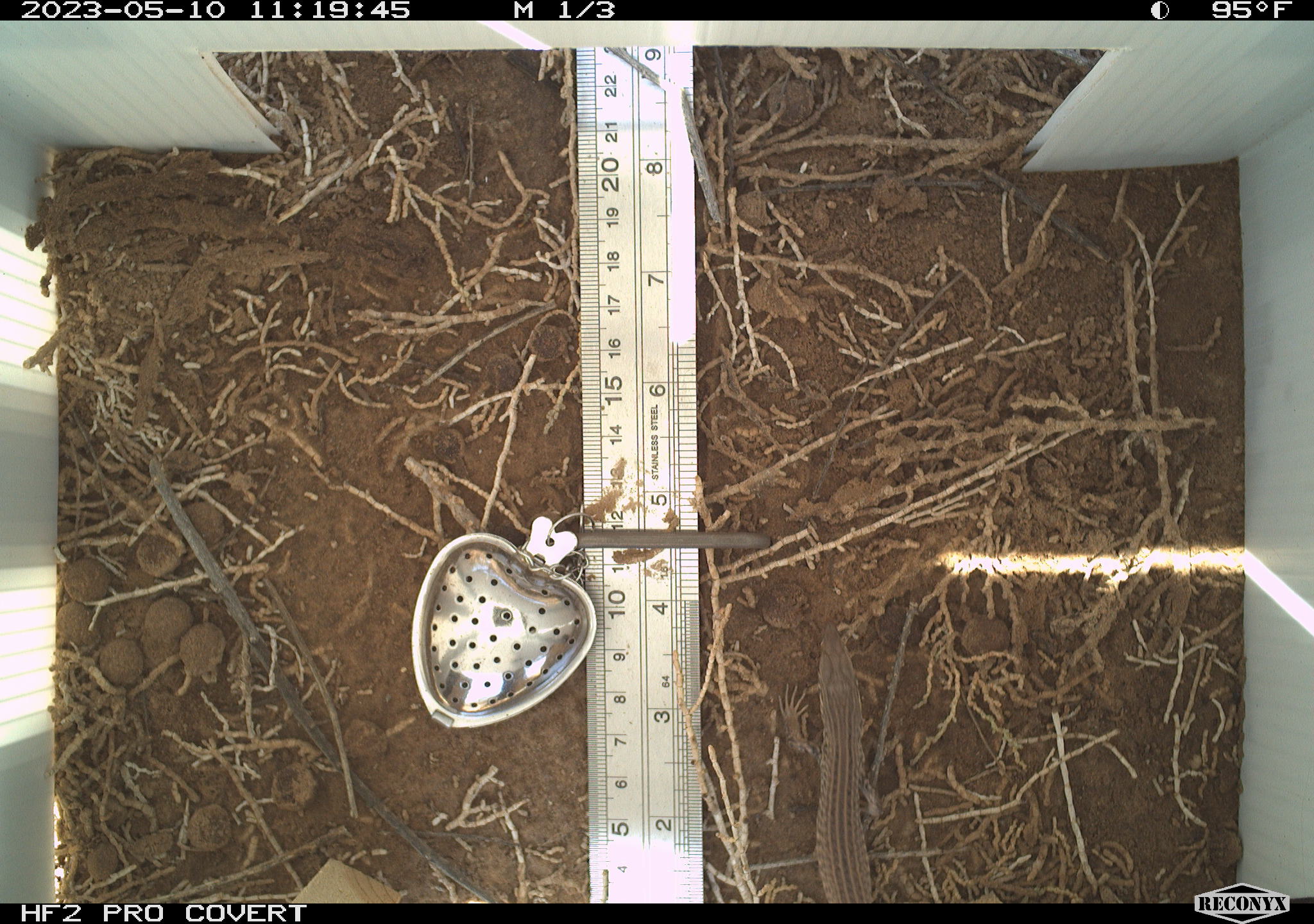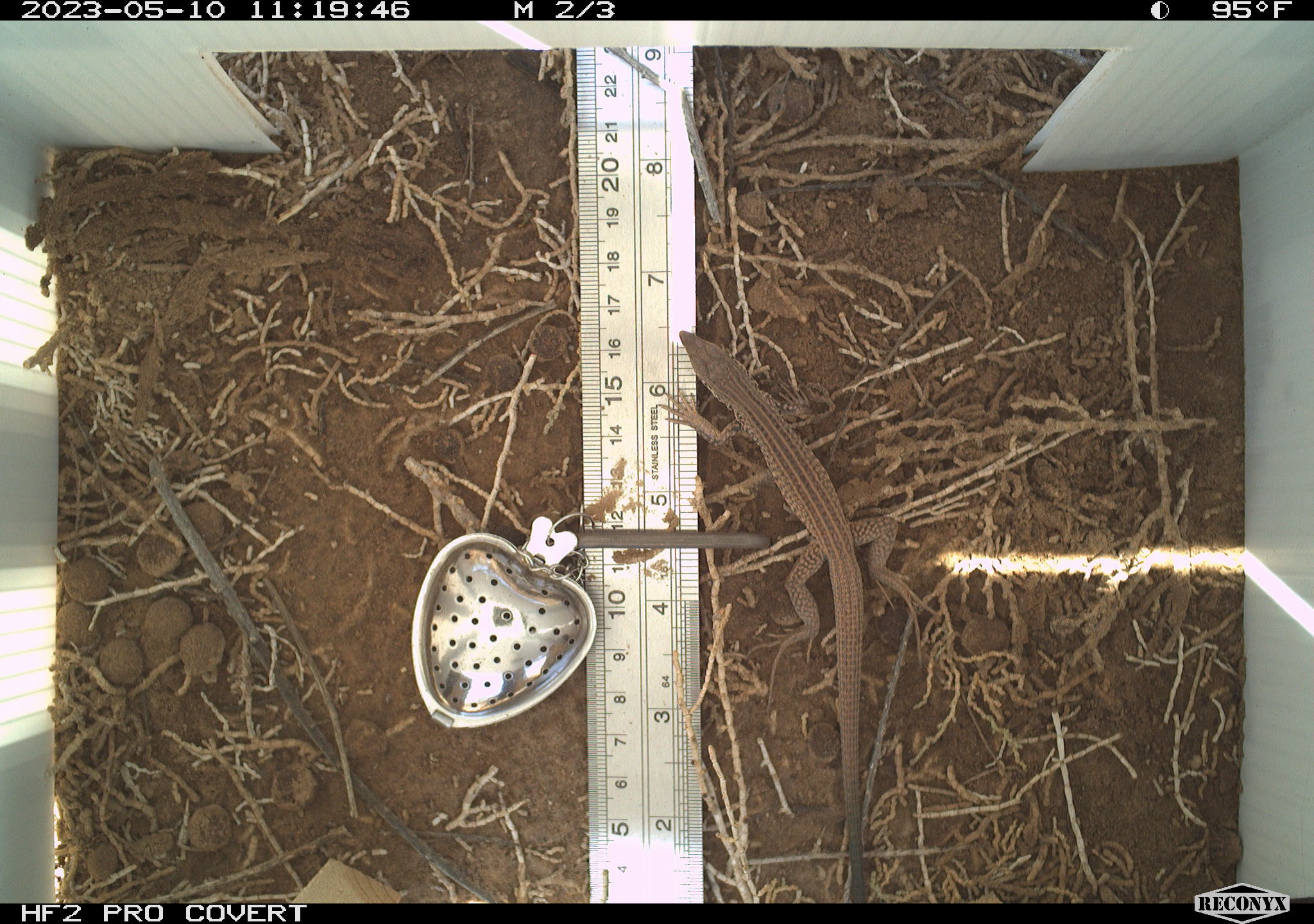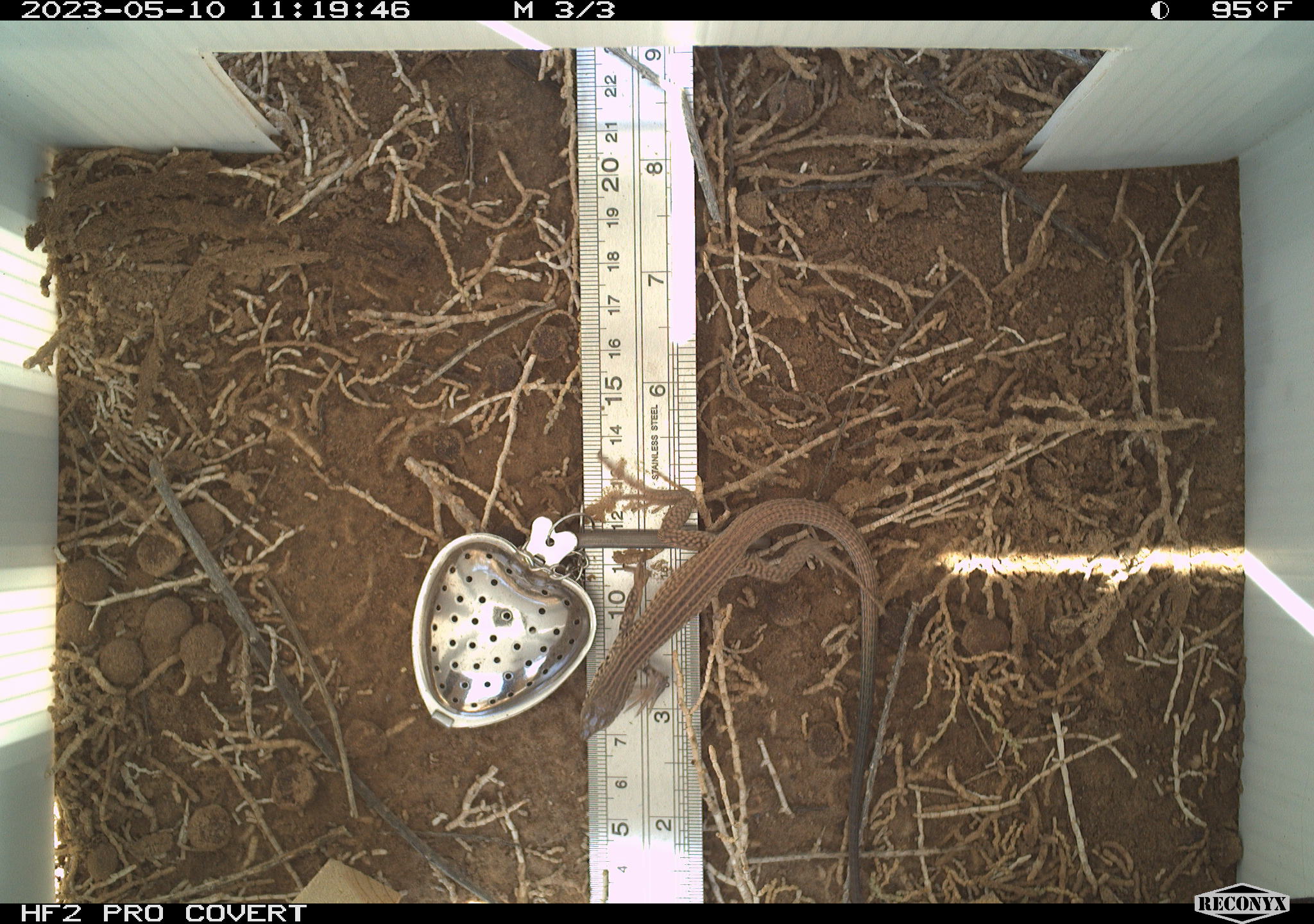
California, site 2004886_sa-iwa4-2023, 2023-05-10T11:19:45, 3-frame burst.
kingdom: Animalia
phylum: Chordata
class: Reptilia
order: Squamata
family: Teiidae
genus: Aspidoscelis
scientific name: Aspidoscelis tigris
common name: western whiptail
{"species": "western whiptail (Aspidoscelis tigris)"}